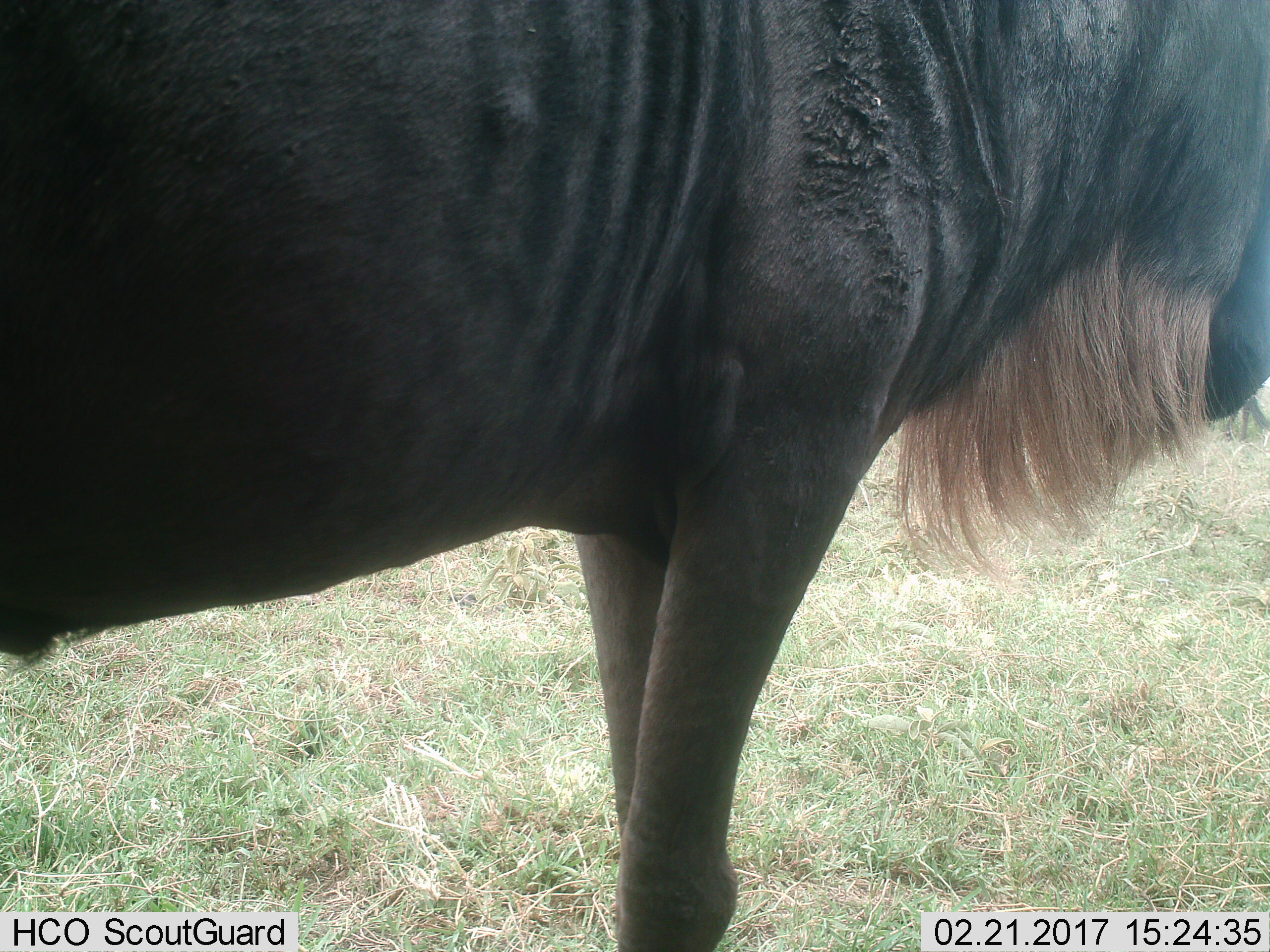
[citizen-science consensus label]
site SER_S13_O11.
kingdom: Animalia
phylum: Chordata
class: Mammalia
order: Artiodactyla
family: Bovidae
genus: Connochaetes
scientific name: Connochaetes taurinus taurinus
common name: blue wildebeest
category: wildebeestblue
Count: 1.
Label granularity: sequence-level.